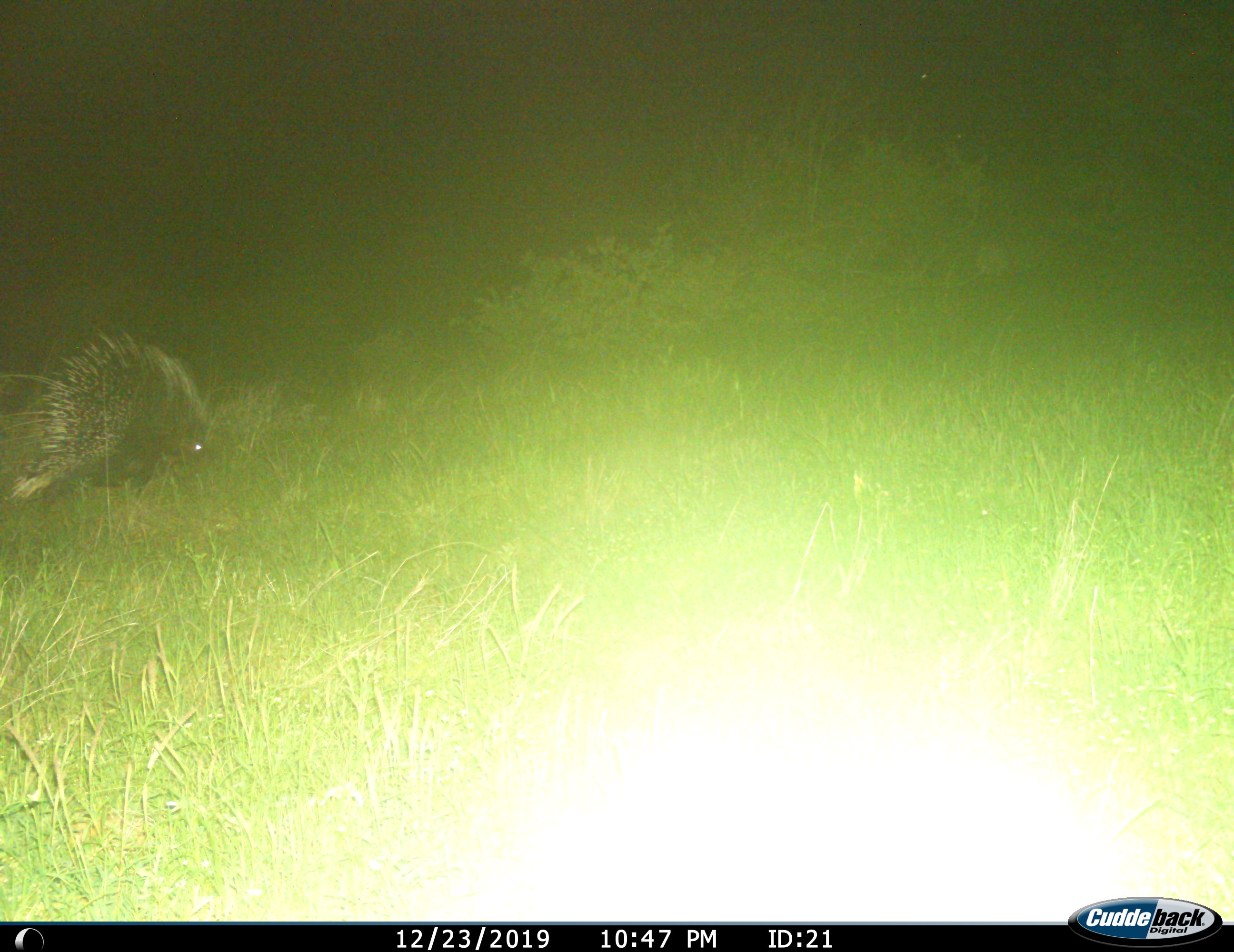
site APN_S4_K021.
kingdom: Animalia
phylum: Chordata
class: Mammalia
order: Rodentia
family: Hystricidae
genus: Hystrix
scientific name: Hystrix cristata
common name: crested porcupine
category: porcupine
Porcupine (crested porcupine) (Hystrix cristata), count 1. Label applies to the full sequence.